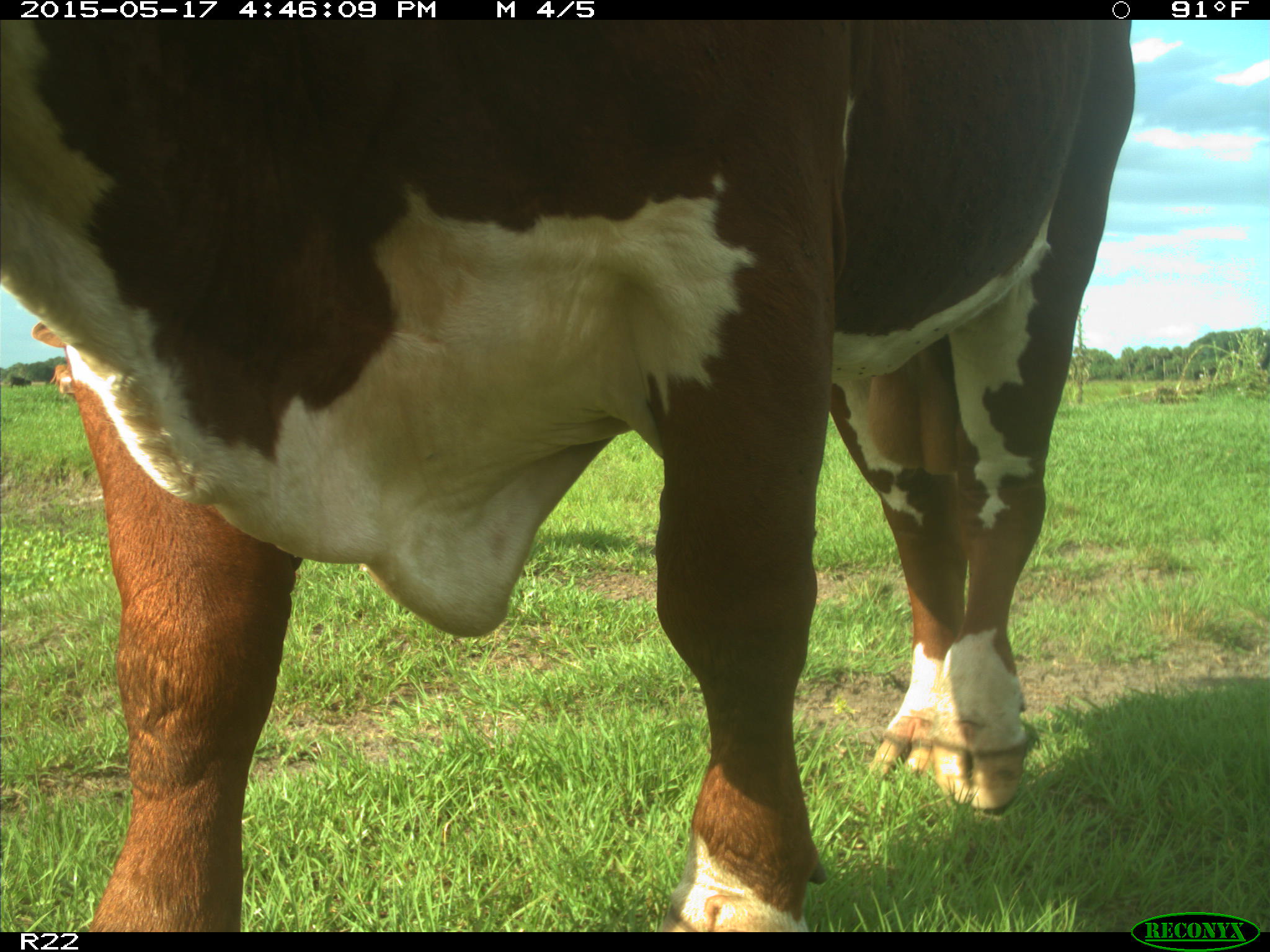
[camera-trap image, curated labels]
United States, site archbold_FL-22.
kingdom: Animalia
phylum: Chordata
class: Mammalia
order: Artiodactyla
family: Bovidae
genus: Bos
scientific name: Bos taurus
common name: domestic cow